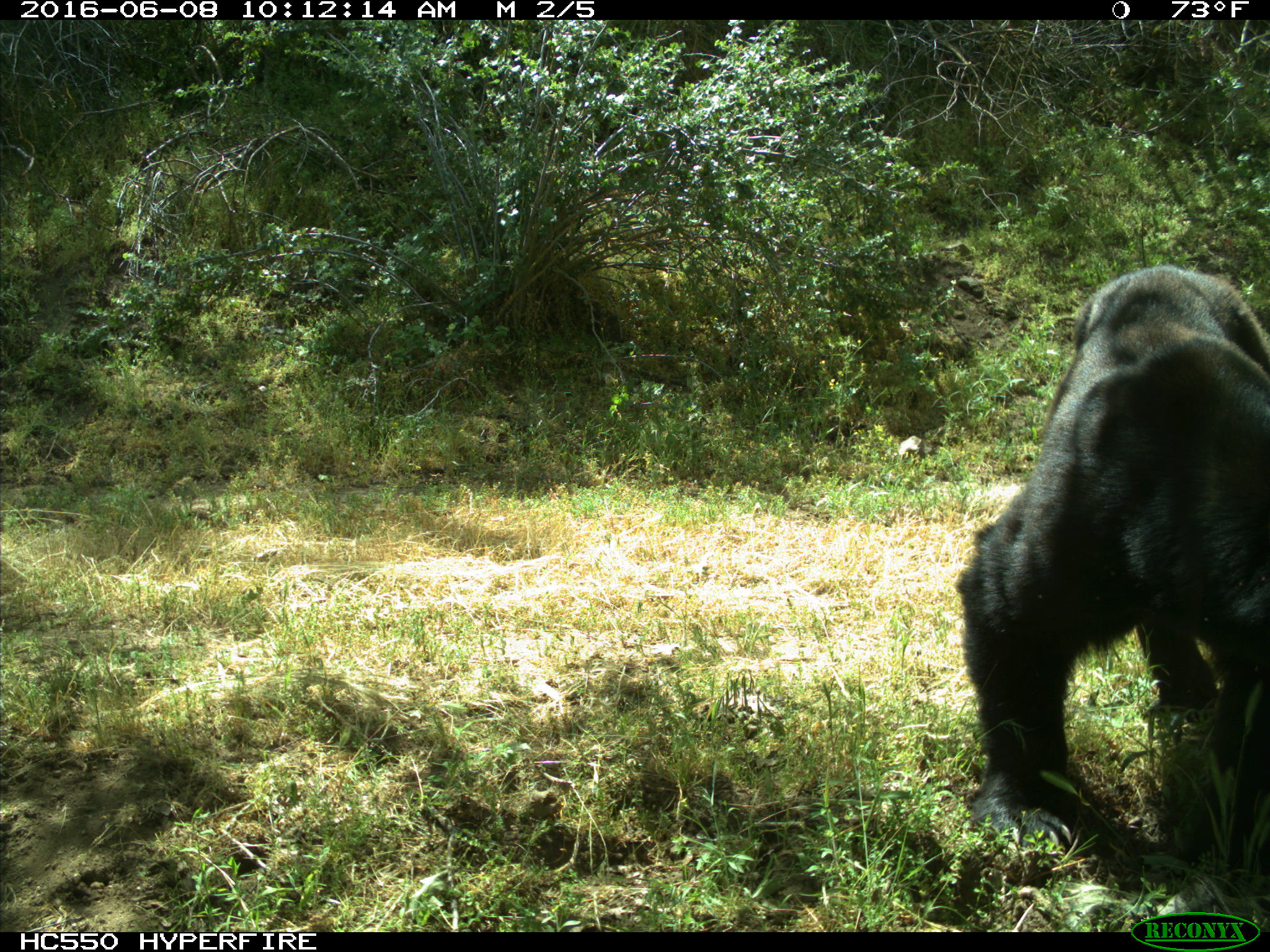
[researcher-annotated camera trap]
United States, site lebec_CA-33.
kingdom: Animalia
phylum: Chordata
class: Mammalia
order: Carnivora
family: Ursidae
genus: Ursus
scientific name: Ursus americanus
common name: american black bear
Ursus americanus (american black bear).